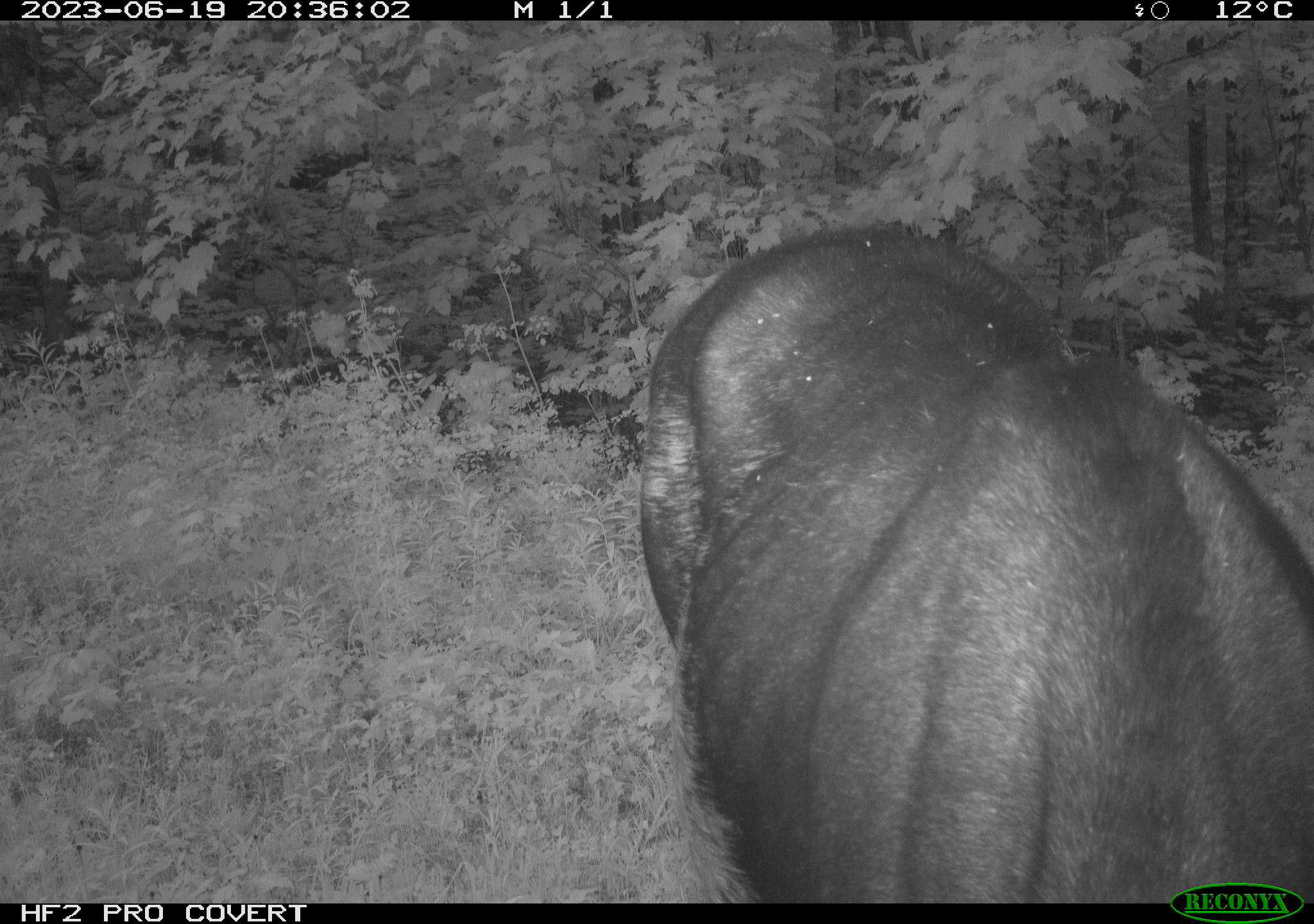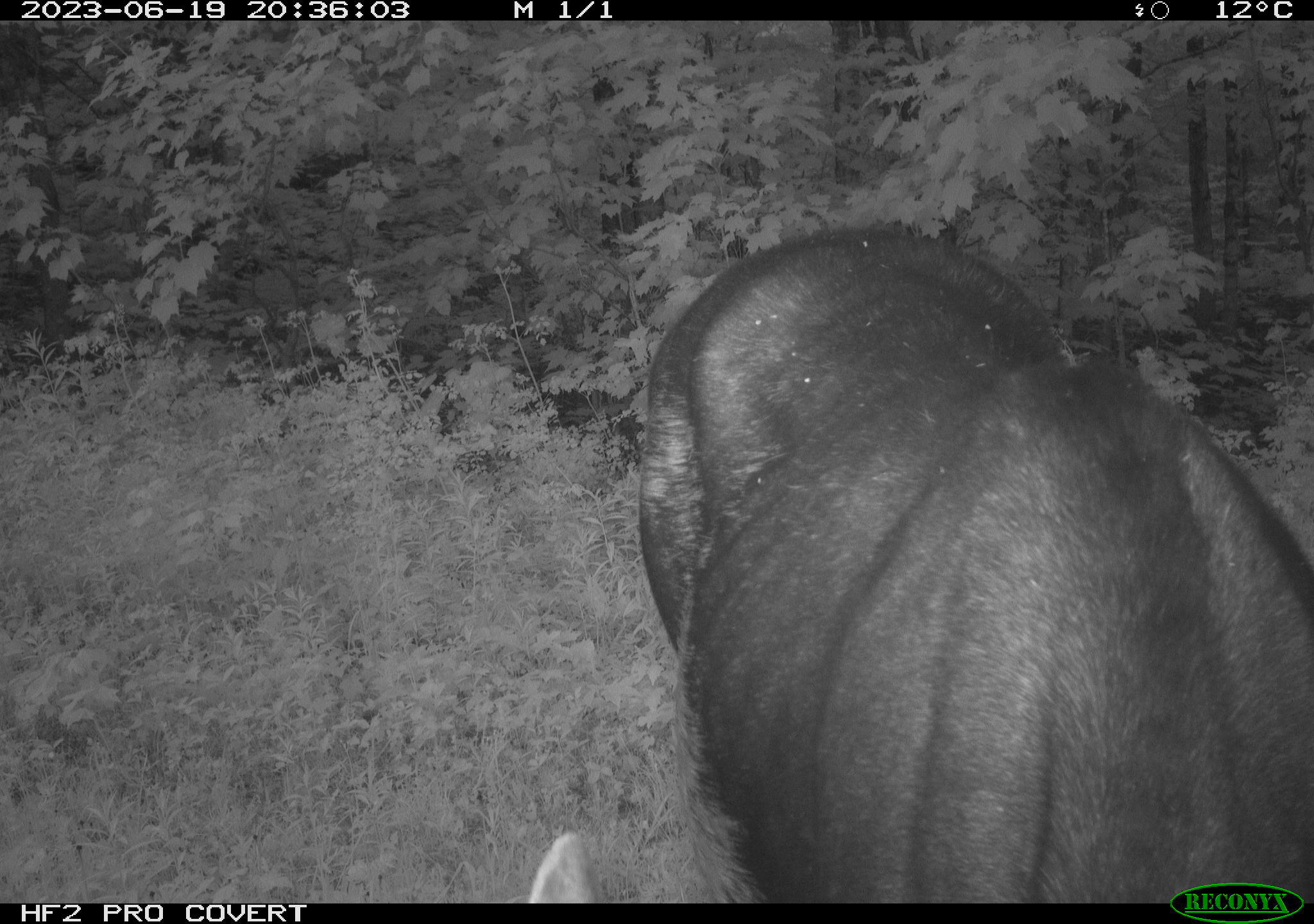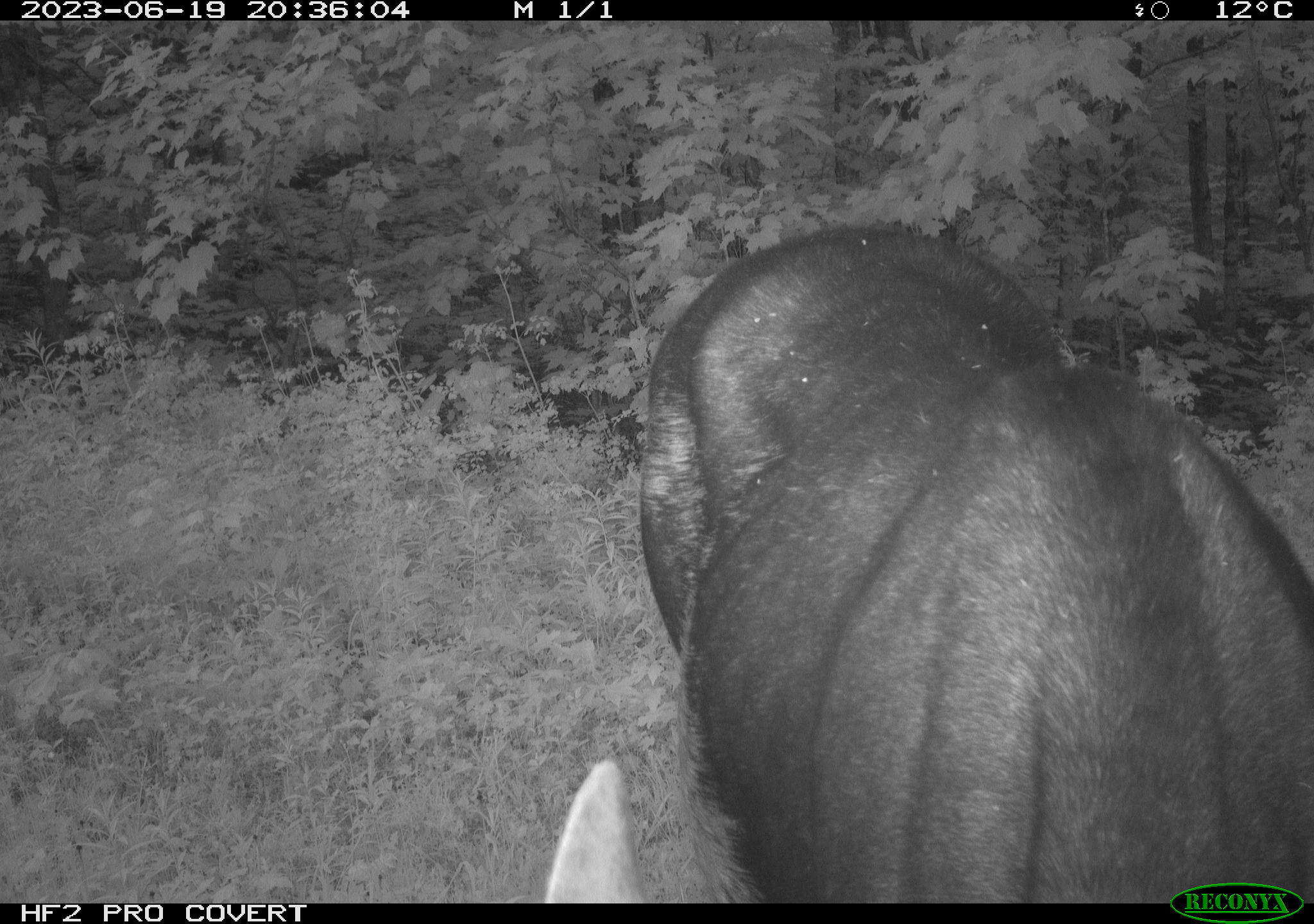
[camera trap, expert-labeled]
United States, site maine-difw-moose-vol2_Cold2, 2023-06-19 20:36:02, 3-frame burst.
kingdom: Animalia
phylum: Chordata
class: Mammalia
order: Artiodactyla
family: Cervidae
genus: Alces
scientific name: Alces alces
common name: moose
Moose (Alces alces).